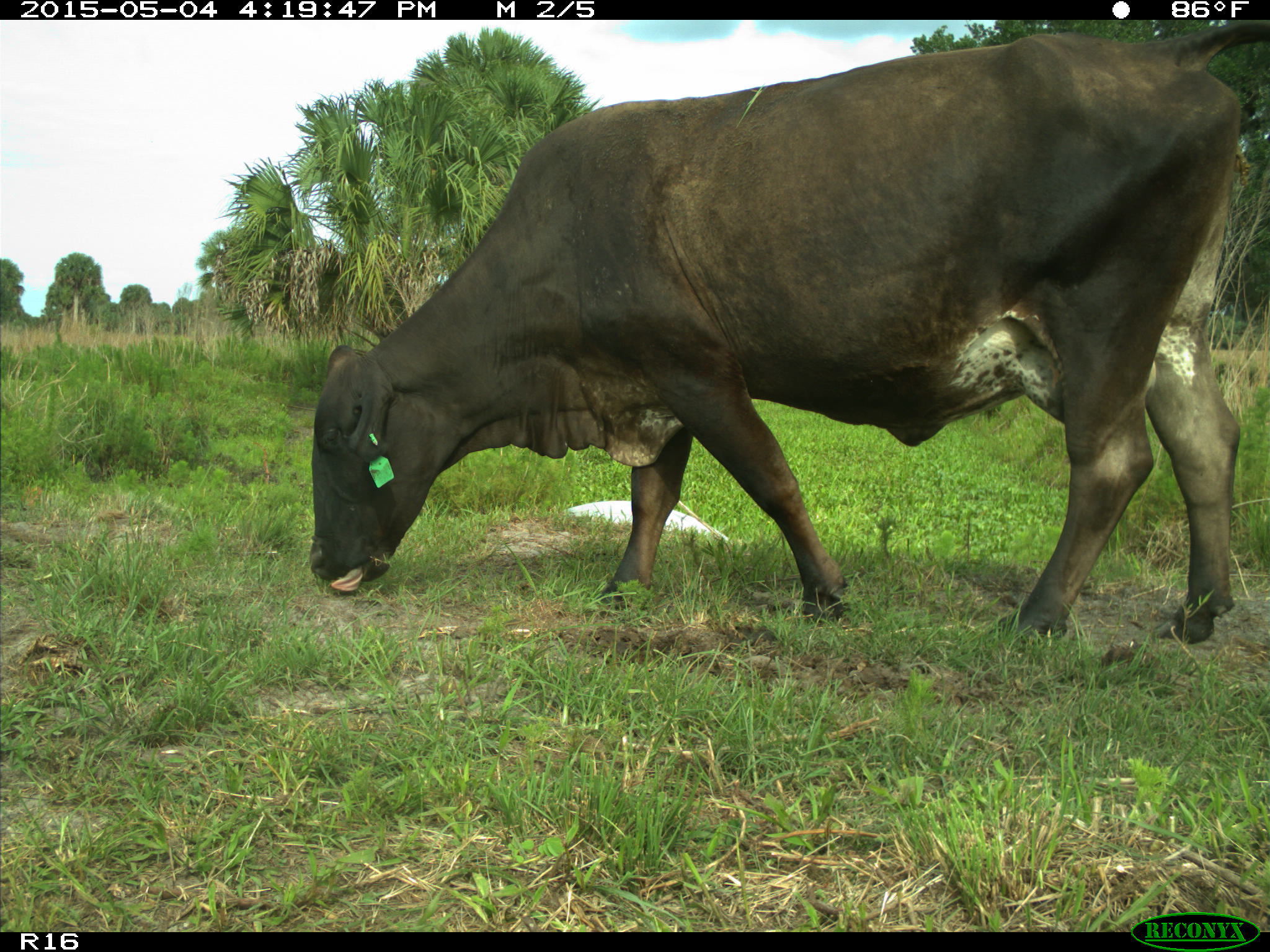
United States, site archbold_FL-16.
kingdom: Animalia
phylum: Chordata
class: Mammalia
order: Artiodactyla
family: Bovidae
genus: Bos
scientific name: Bos taurus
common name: domestic cow